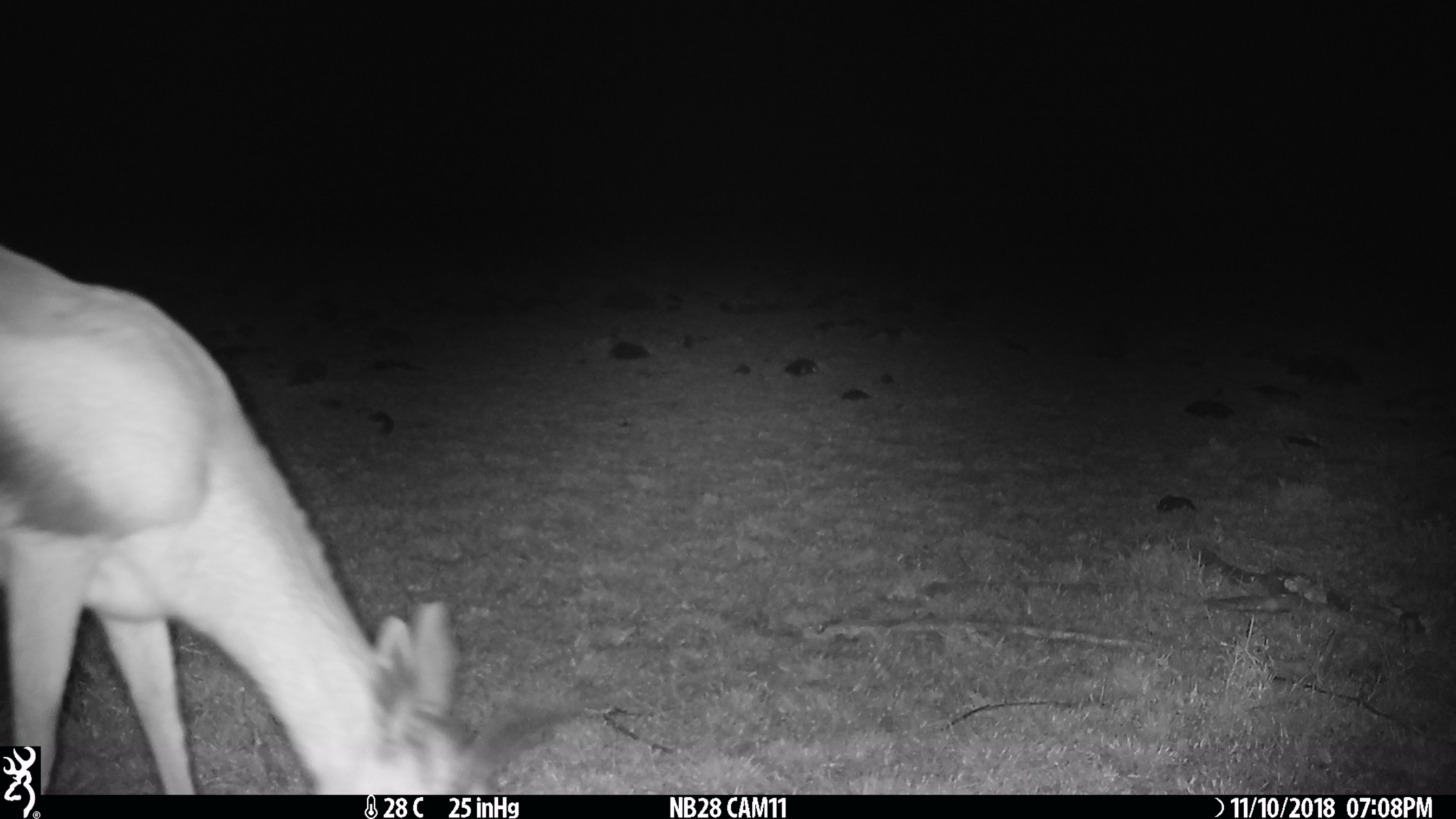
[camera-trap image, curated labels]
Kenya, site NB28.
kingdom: Animalia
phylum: Chordata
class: Mammalia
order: Artiodactyla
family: Bovidae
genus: Eudorcas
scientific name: Eudorcas thomsonii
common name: thomon's gazelle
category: gazelle thomsons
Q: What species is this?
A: Gazelle thomsons (thomon's gazelle) (Eudorcas thomsonii).